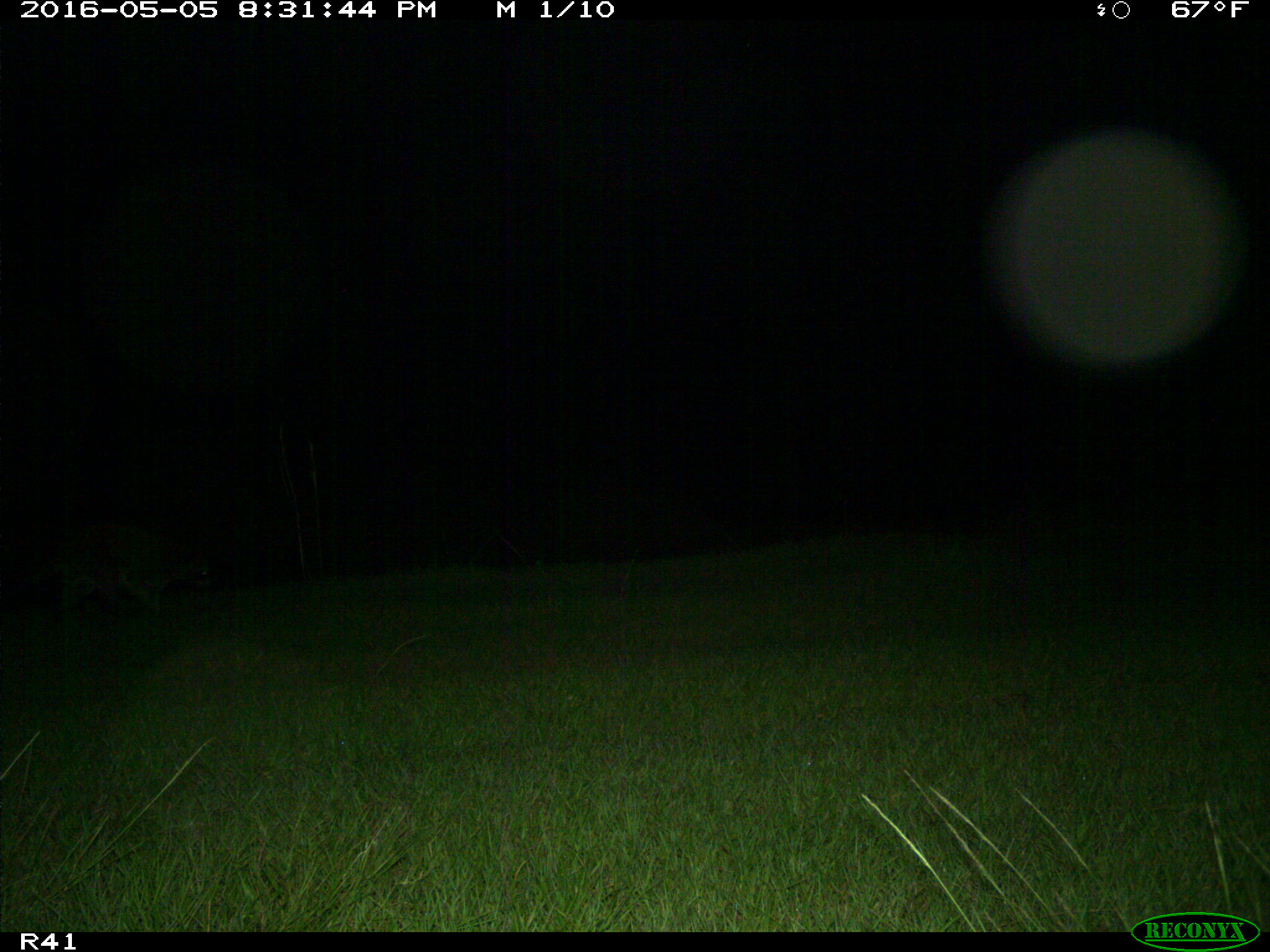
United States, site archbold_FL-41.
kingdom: Animalia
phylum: Chordata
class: Mammalia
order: Carnivora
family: Procyonidae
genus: Procyon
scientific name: Procyon lotor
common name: common raccoon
Procyon lotor (common raccoon).